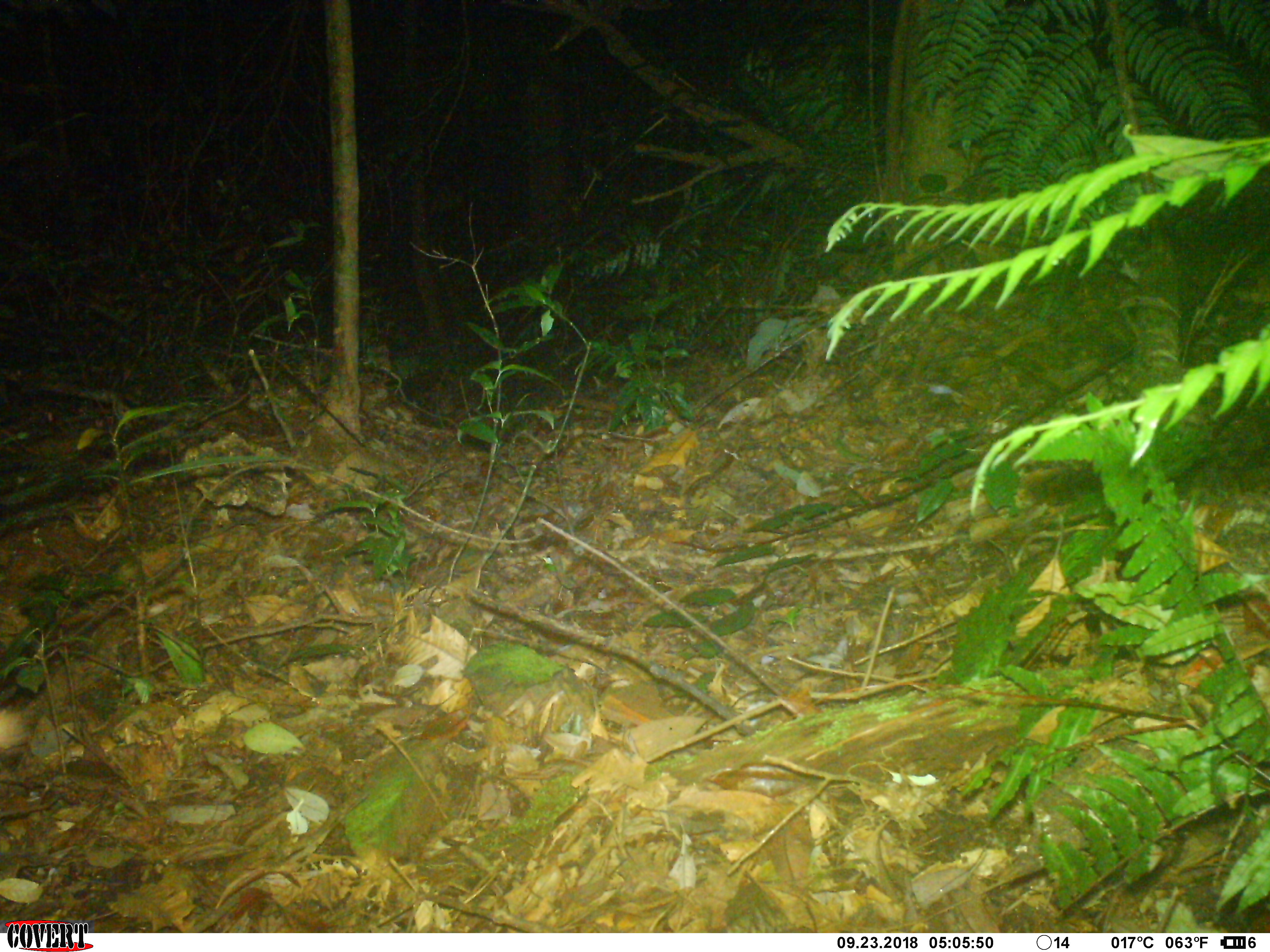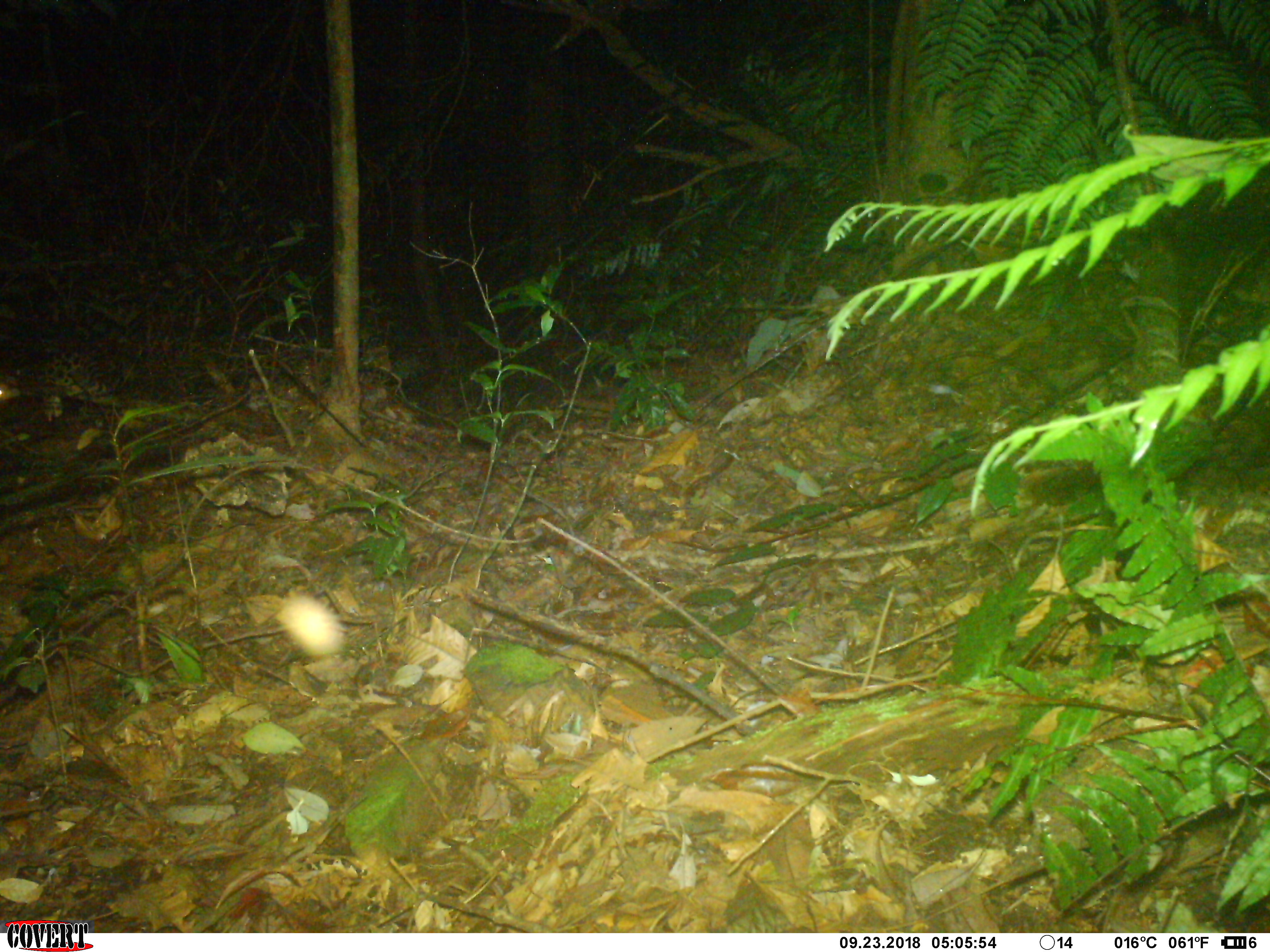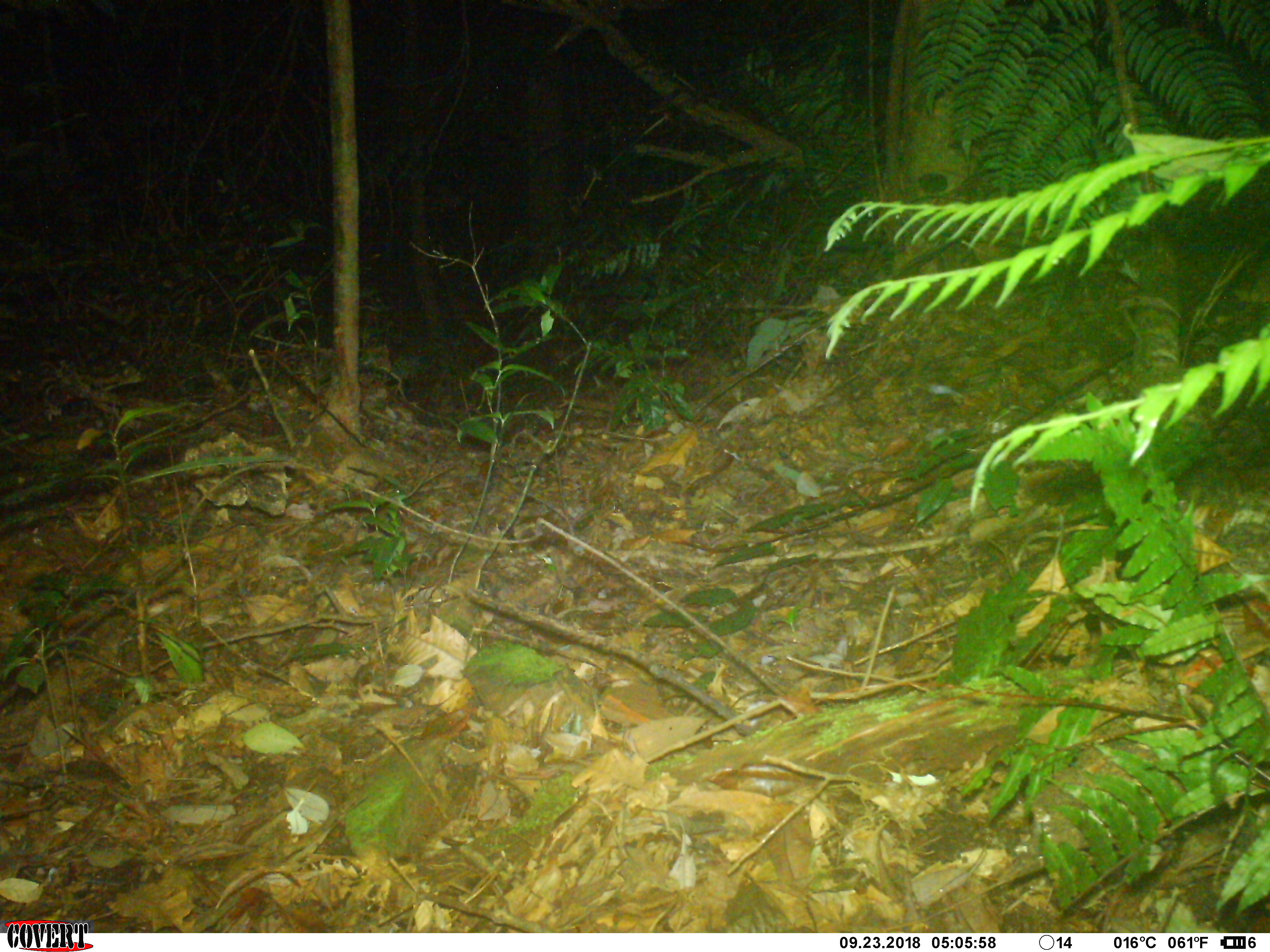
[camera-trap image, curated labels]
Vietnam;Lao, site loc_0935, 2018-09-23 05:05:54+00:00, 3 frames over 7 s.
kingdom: Animalia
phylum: Chordata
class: Mammalia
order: Carnivora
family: Prionodontidae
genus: Prionodon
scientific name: Prionodon pardicolor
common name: spotted linsang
Spotted linsang (Prionodon pardicolor). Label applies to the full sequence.